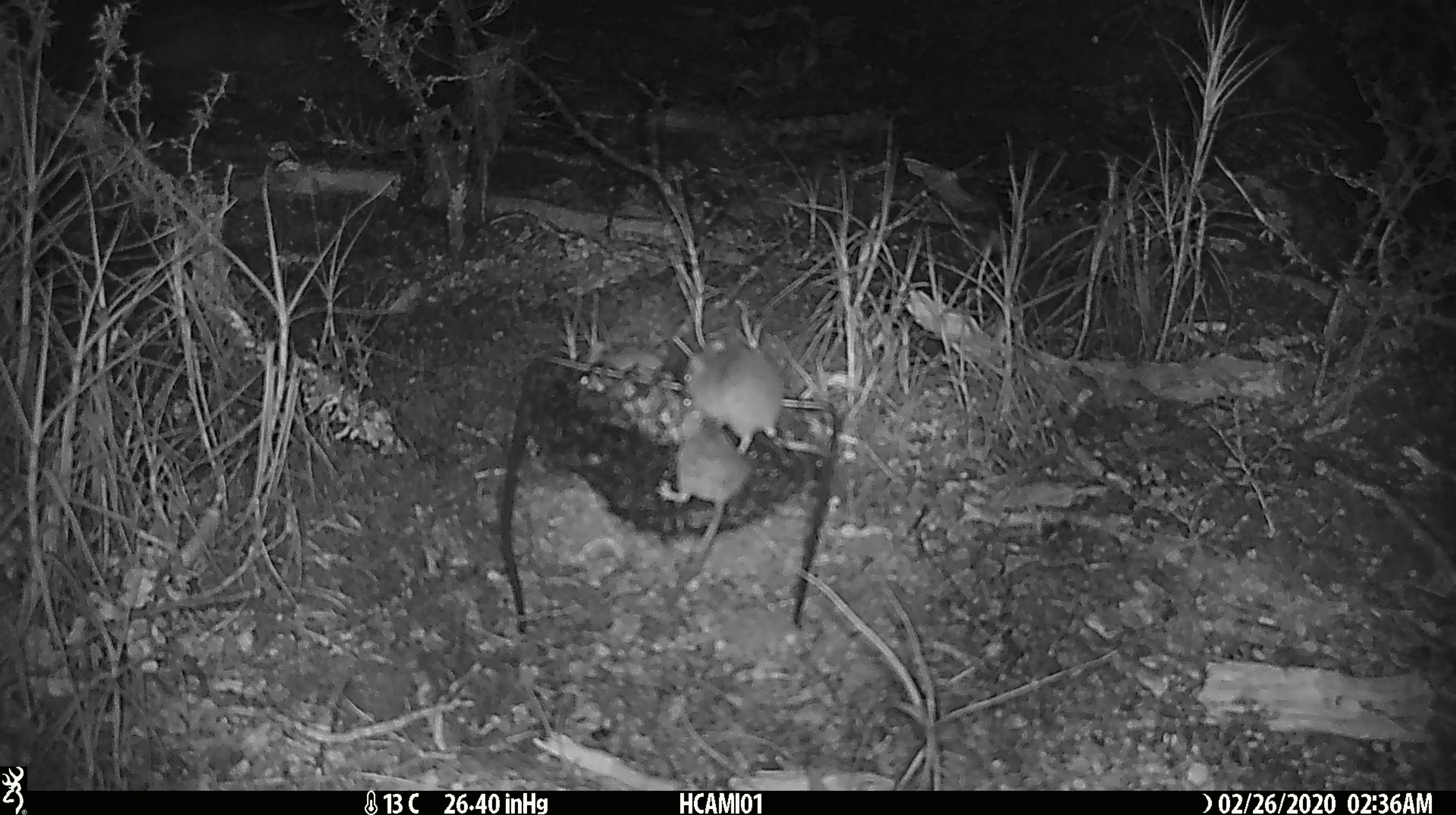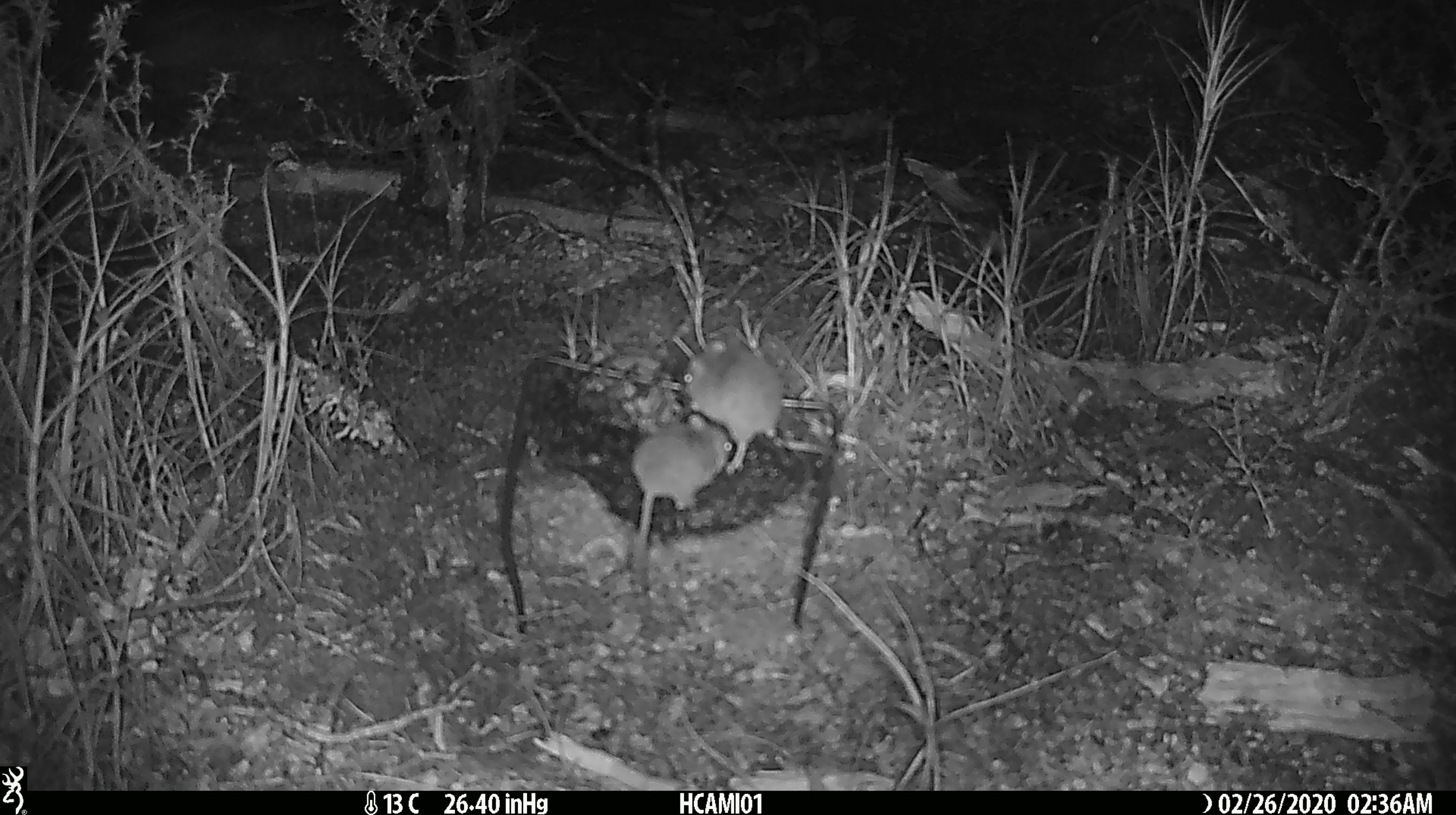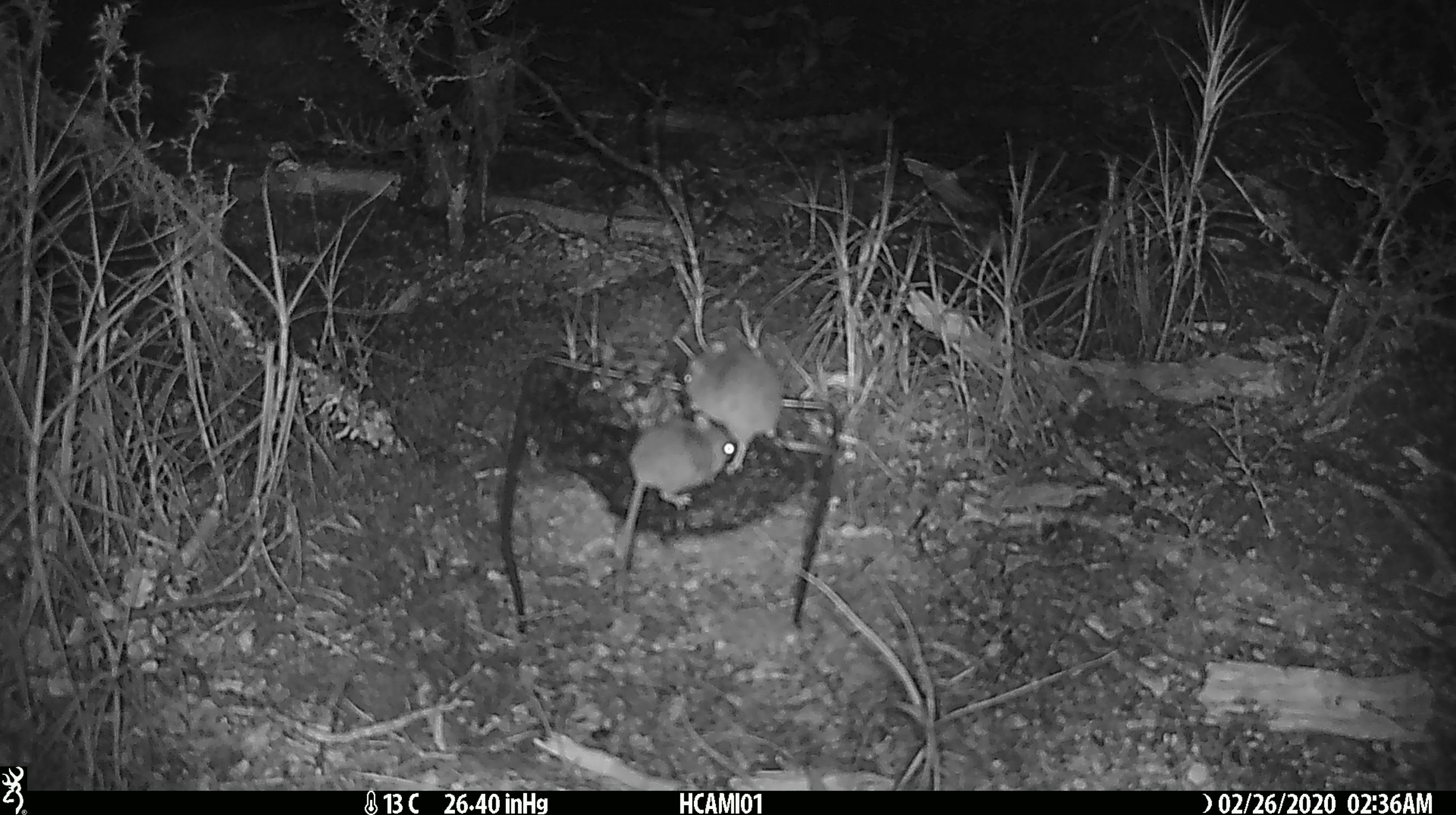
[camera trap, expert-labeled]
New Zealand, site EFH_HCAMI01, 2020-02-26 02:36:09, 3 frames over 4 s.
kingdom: Animalia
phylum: Chordata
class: Mammalia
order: Rodentia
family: Muridae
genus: Mus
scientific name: Mus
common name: mouse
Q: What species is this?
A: Mouse (Mus).